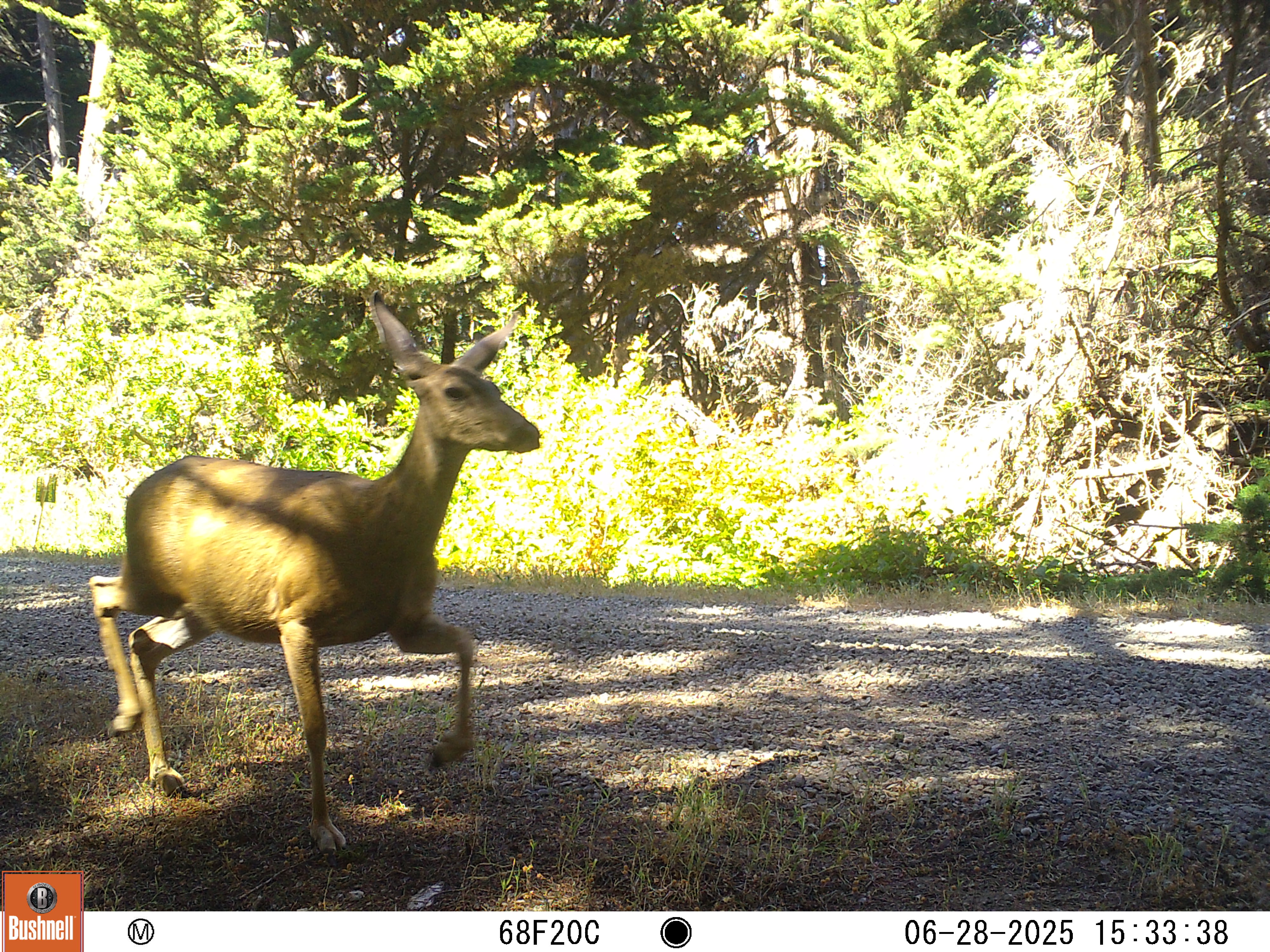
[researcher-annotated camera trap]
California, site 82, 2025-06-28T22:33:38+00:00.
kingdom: Animalia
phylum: Chordata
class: Mammalia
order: Artiodactyla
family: Cervidae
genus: Odocoileus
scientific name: Odocoileus hemionus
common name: mule deer